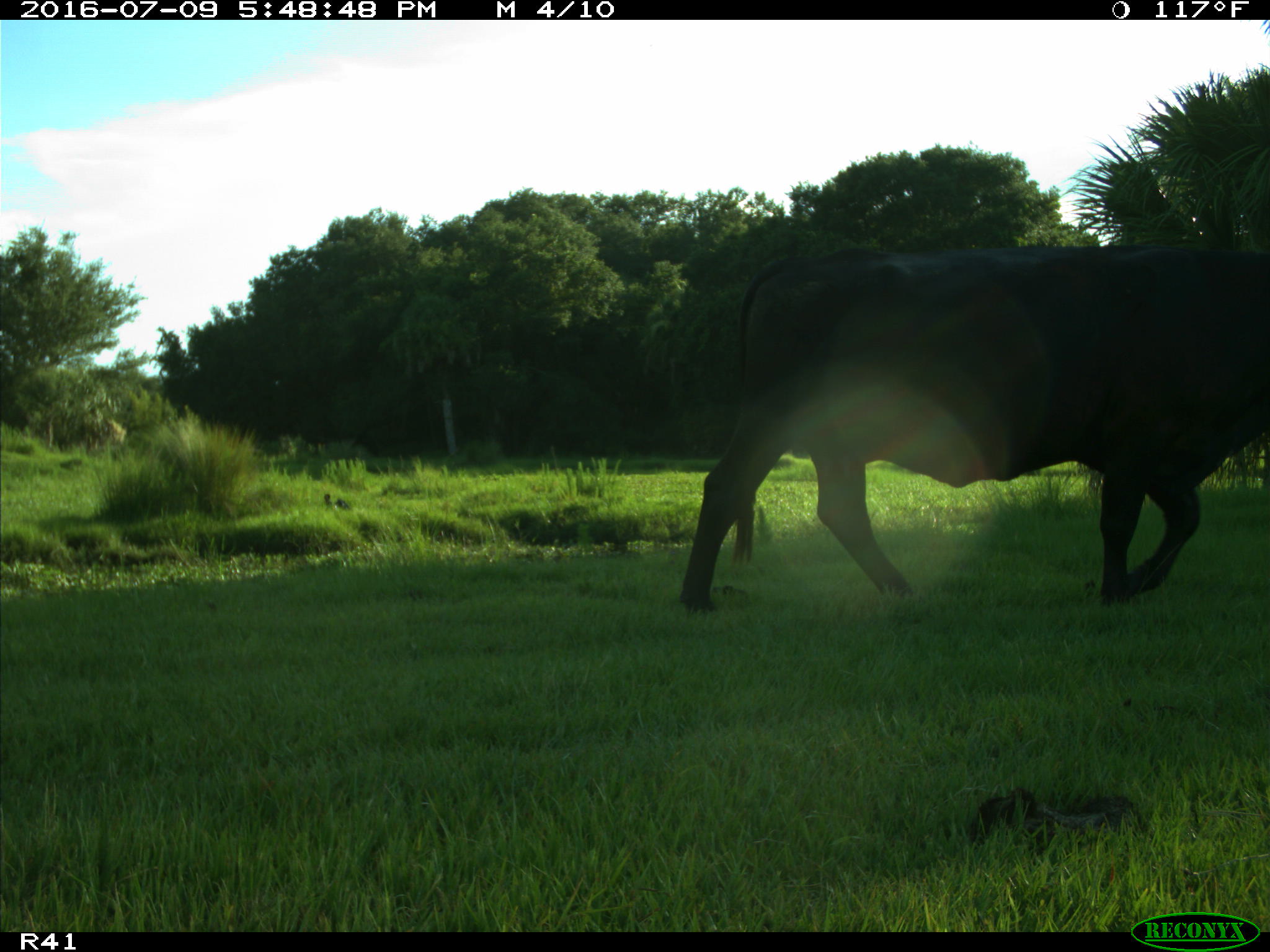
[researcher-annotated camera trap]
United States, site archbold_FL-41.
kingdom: Animalia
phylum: Chordata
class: Mammalia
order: Artiodactyla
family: Bovidae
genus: Bos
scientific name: Bos taurus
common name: domestic cow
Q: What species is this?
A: Bos taurus (domestic cow).